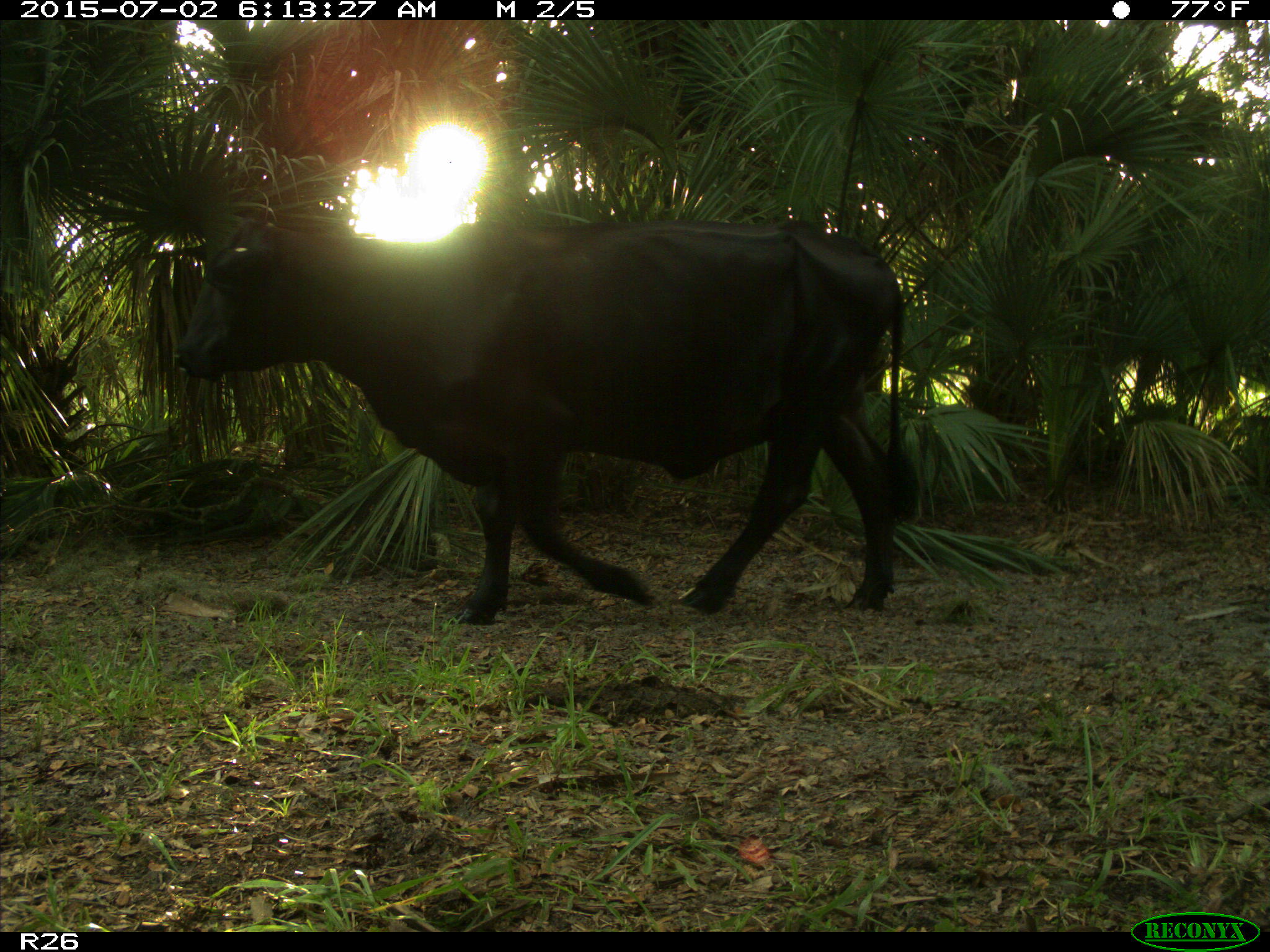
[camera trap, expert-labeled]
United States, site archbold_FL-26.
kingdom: Animalia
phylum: Chordata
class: Mammalia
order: Artiodactyla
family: Bovidae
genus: Bos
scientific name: Bos taurus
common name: domestic cow